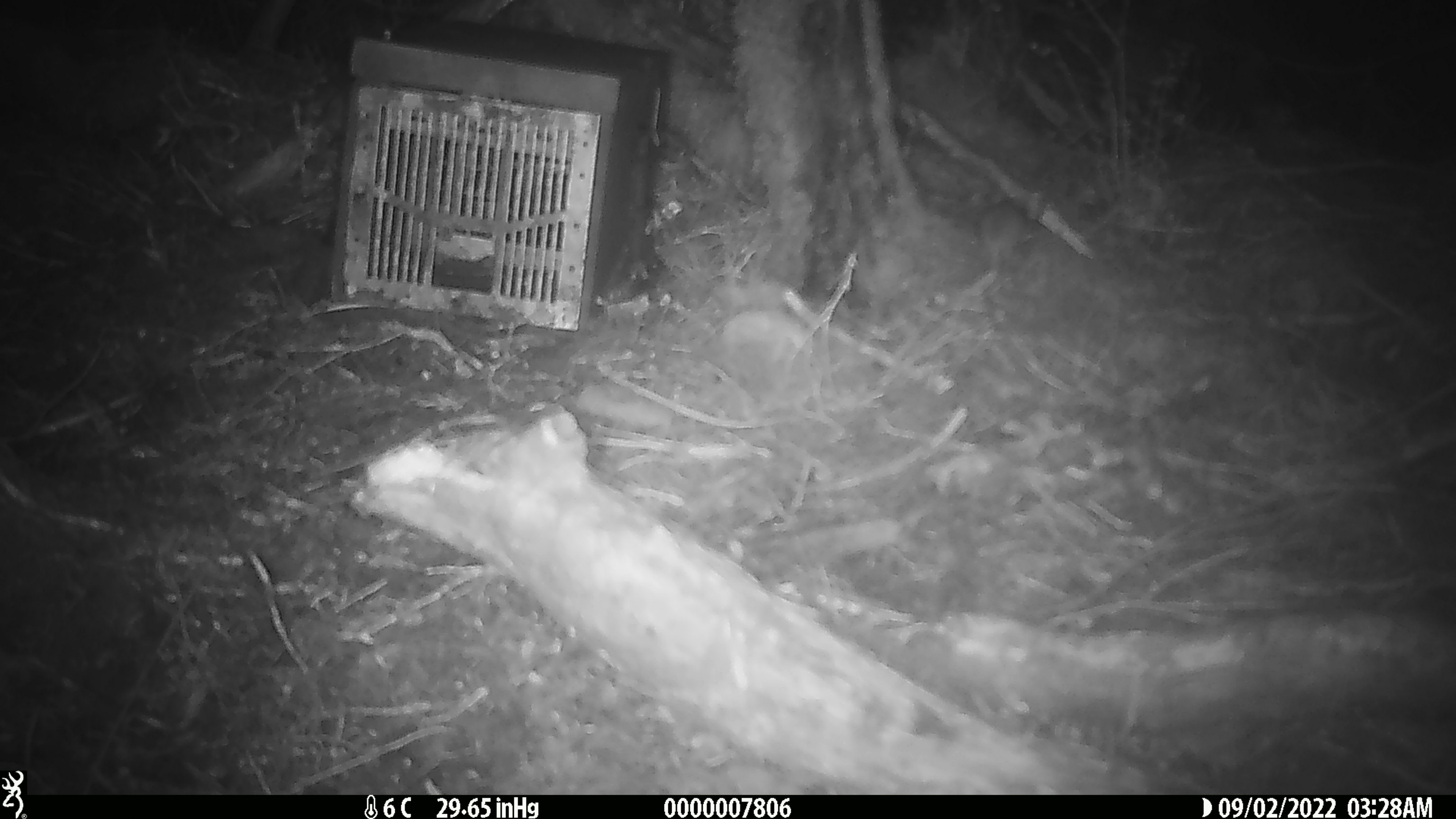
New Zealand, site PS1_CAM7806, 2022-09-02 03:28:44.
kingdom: Animalia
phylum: Chordata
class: Mammalia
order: Rodentia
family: Muridae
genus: Mus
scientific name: Mus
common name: mouse